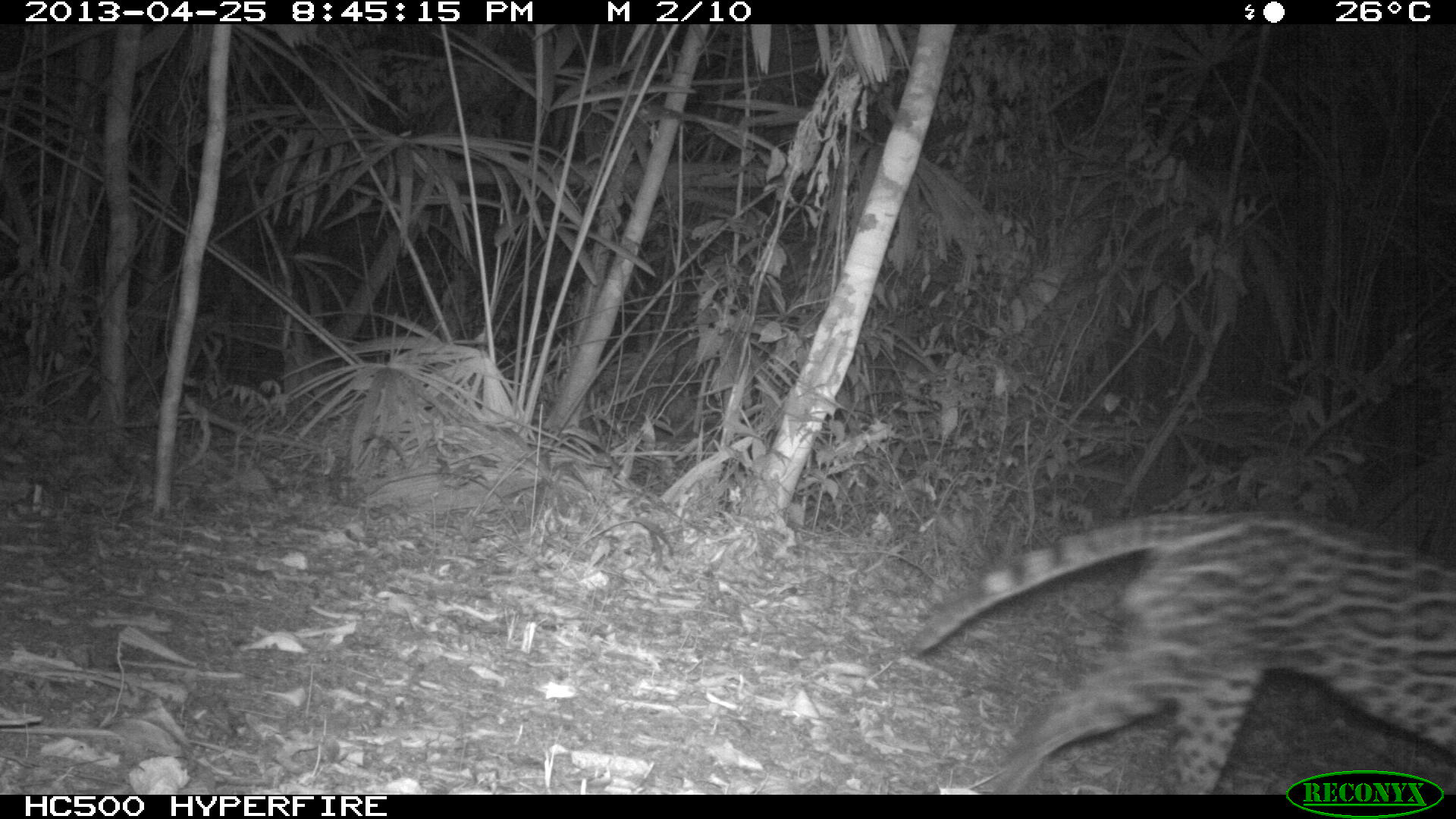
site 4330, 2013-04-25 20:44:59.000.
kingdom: Animalia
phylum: Chordata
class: Mammalia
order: Carnivora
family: Felidae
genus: Leopardus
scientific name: Leopardus pardalis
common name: ocelot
Leopardus pardalis (ocelot), count 1.